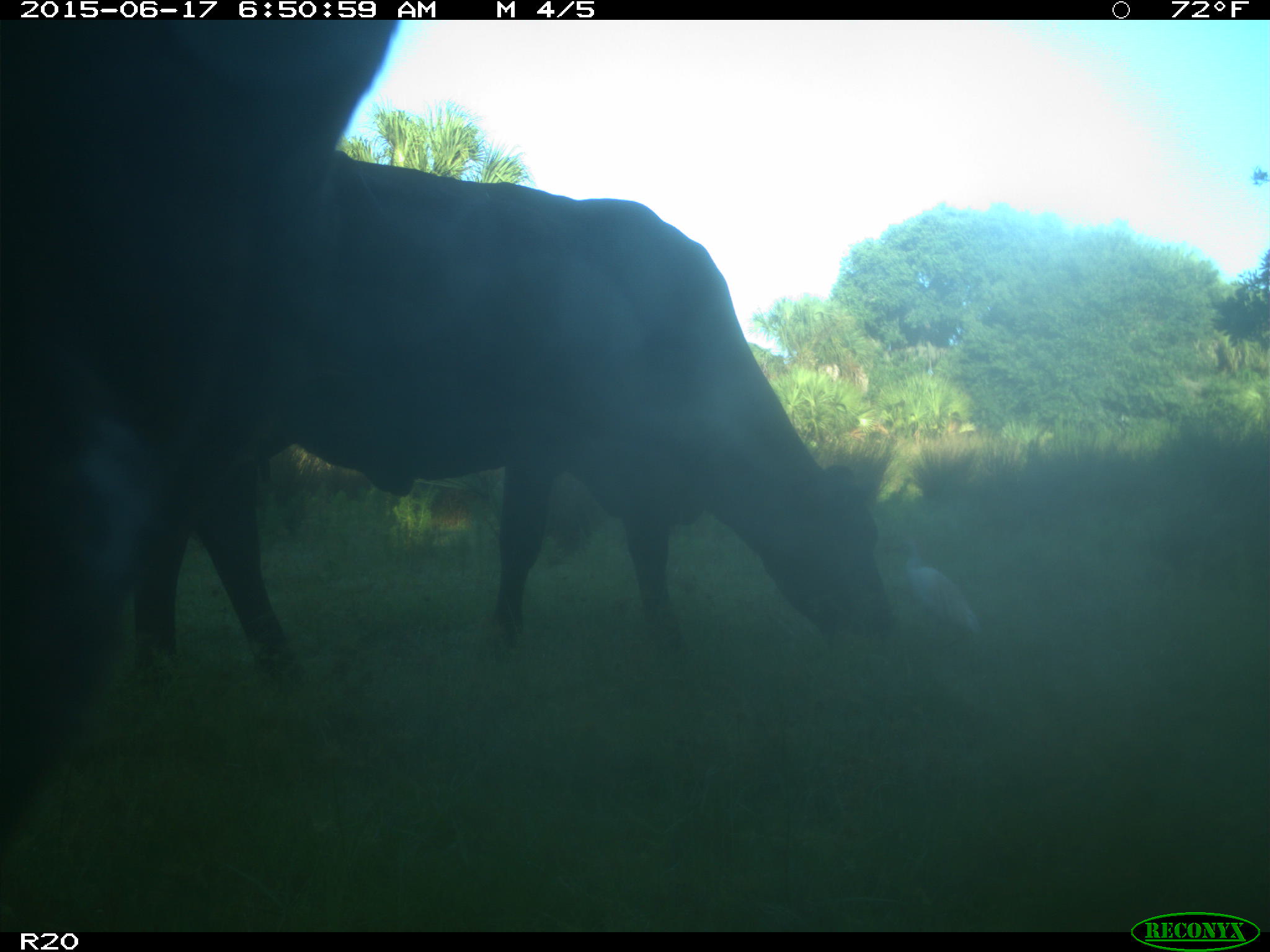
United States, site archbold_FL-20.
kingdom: Animalia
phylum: Chordata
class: Mammalia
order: Artiodactyla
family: Bovidae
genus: Bos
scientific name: Bos taurus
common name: domestic cow